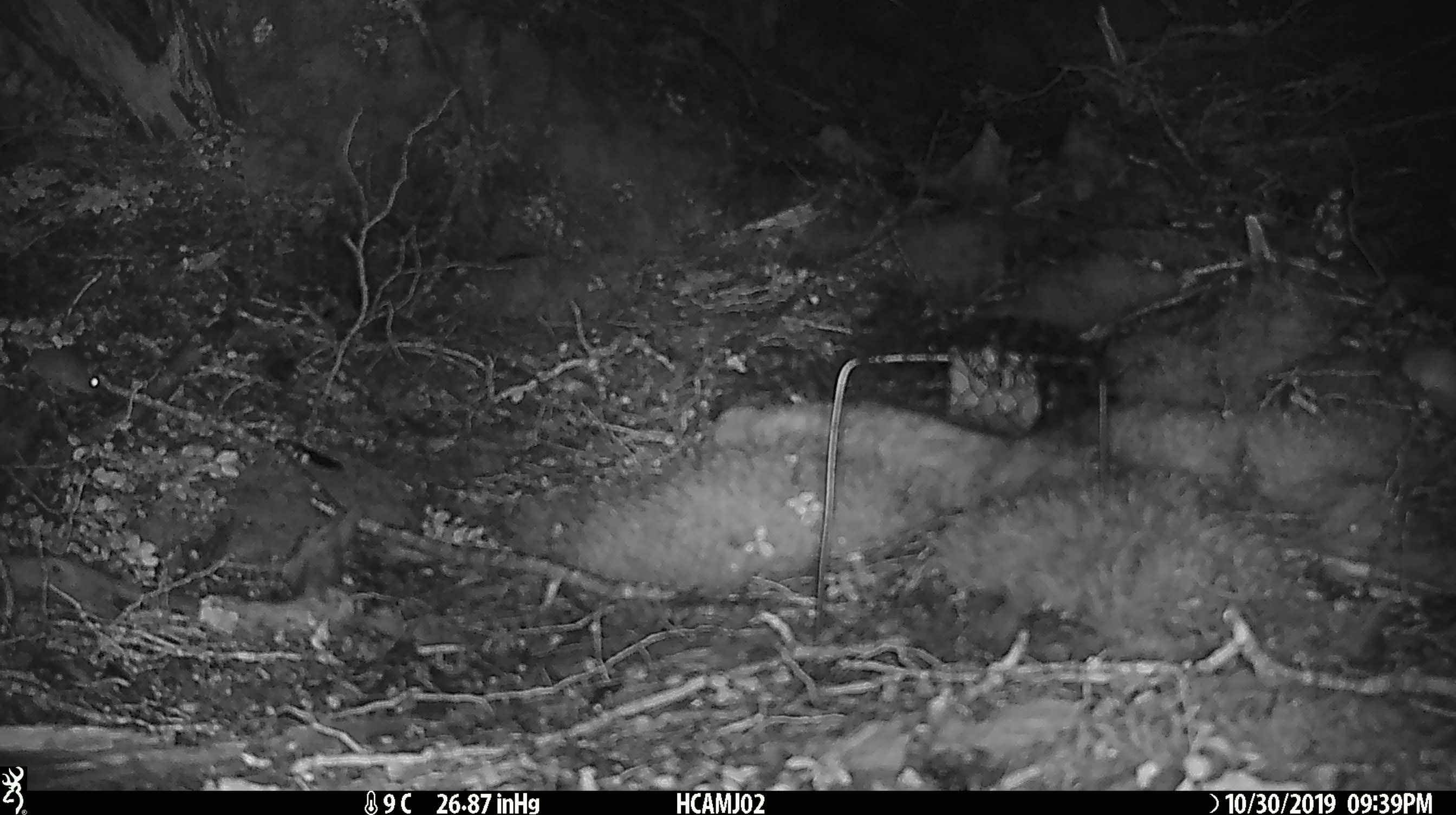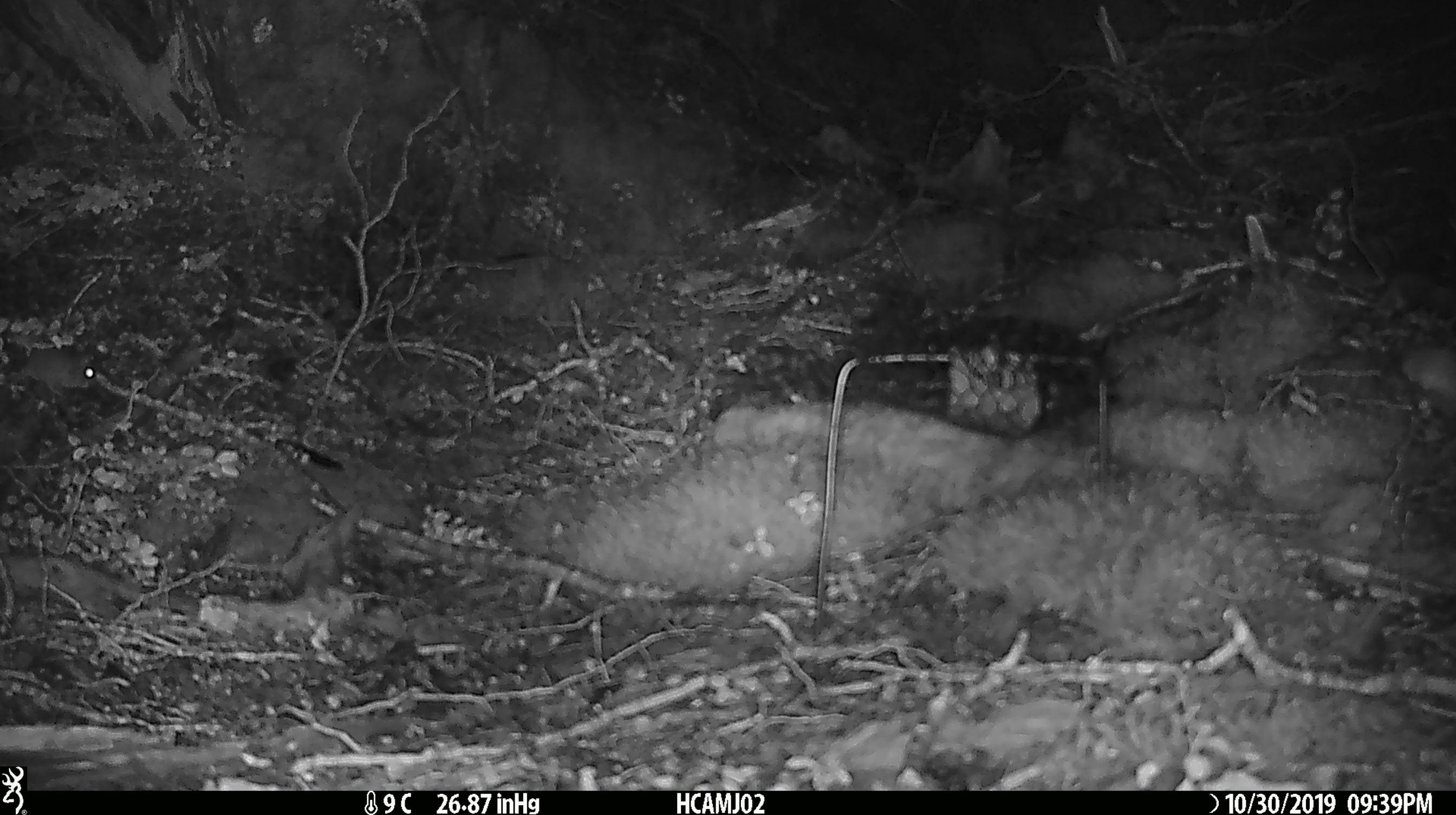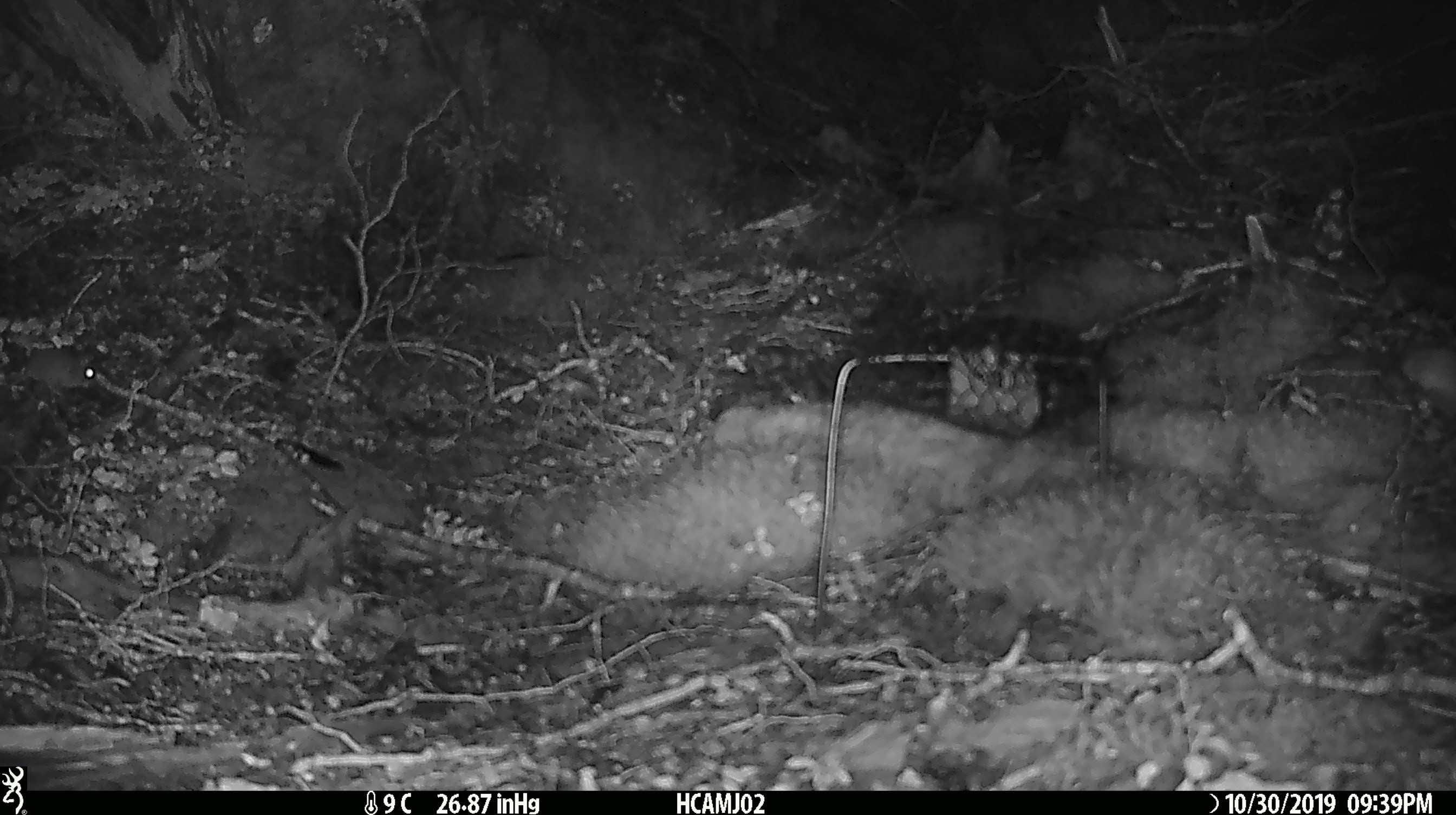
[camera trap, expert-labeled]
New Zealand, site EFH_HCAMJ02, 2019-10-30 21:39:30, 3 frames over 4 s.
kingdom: Animalia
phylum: Chordata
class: Mammalia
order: Rodentia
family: Muridae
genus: Mus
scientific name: Mus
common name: mouse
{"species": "mouse (Mus)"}